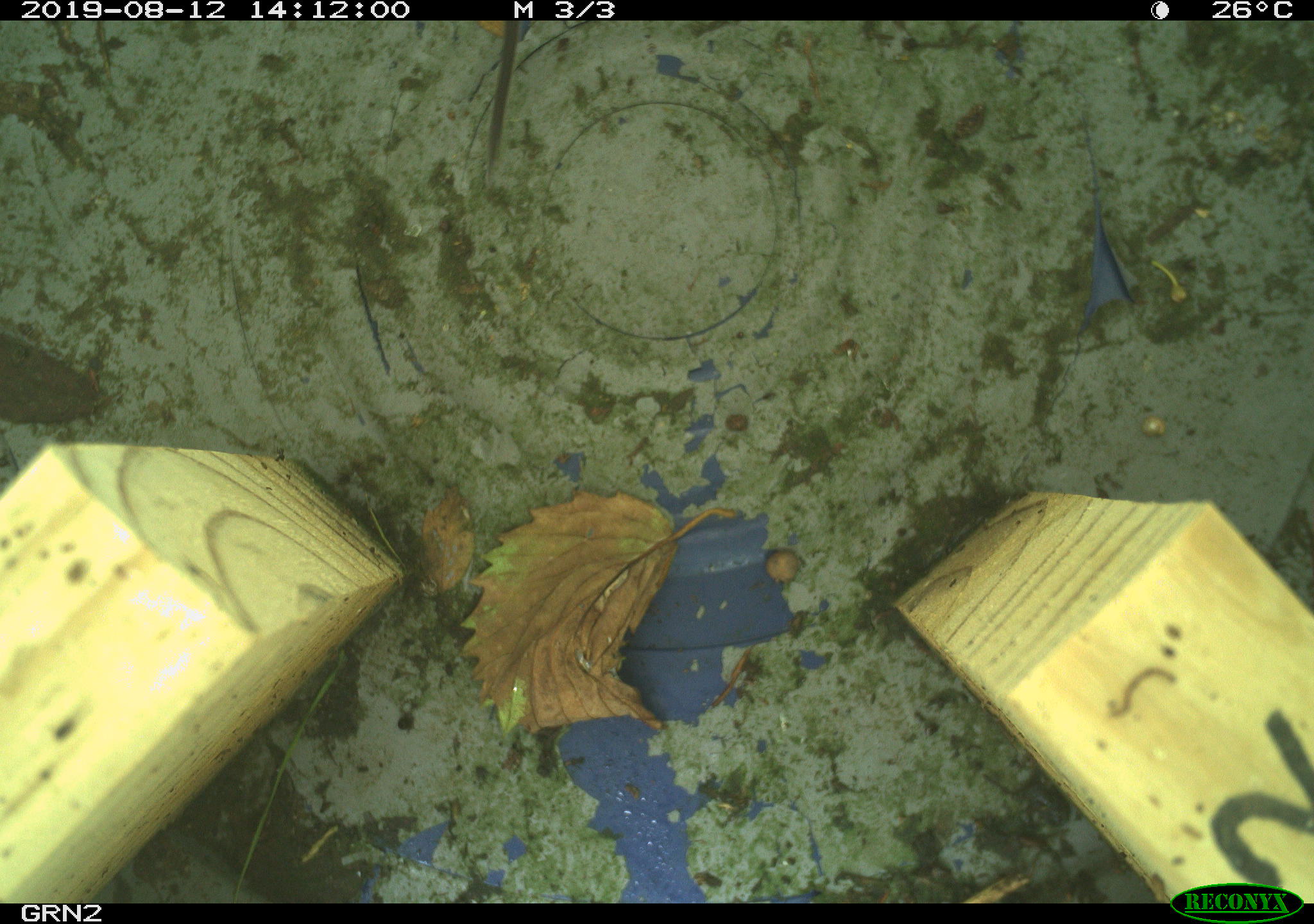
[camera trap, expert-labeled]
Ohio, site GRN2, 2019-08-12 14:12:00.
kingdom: Animalia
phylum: Chordata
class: Mammalia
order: Rodentia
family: Cricetidae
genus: Microtus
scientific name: Microtus pennsylvanicus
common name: meadow vole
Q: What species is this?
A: Meadow vole (Microtus pennsylvanicus).